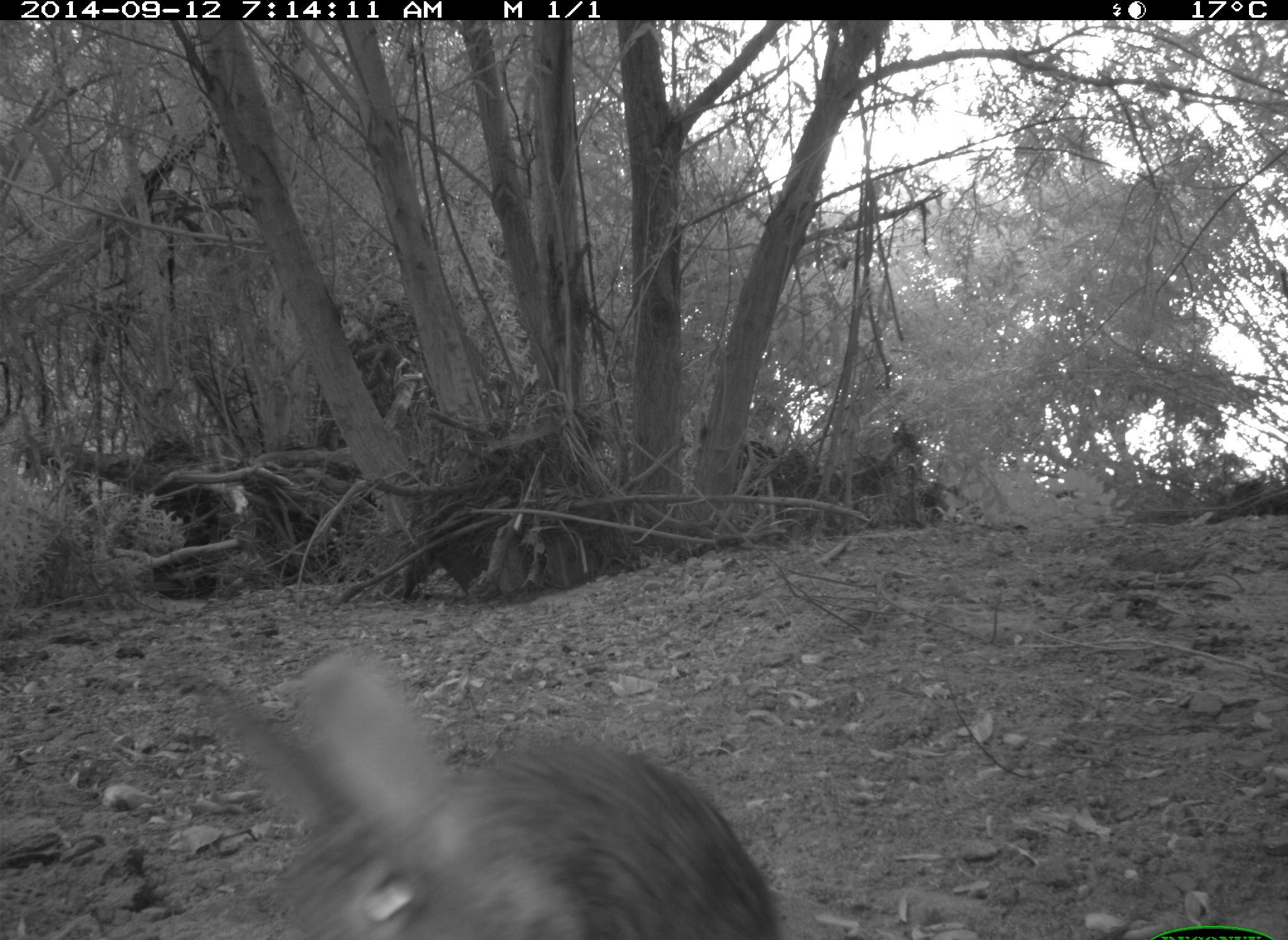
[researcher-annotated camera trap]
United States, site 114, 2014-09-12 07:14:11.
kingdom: Animalia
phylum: Chordata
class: Mammalia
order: Lagomorpha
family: Leporidae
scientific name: Leporidae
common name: rabbits and hares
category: rabbit